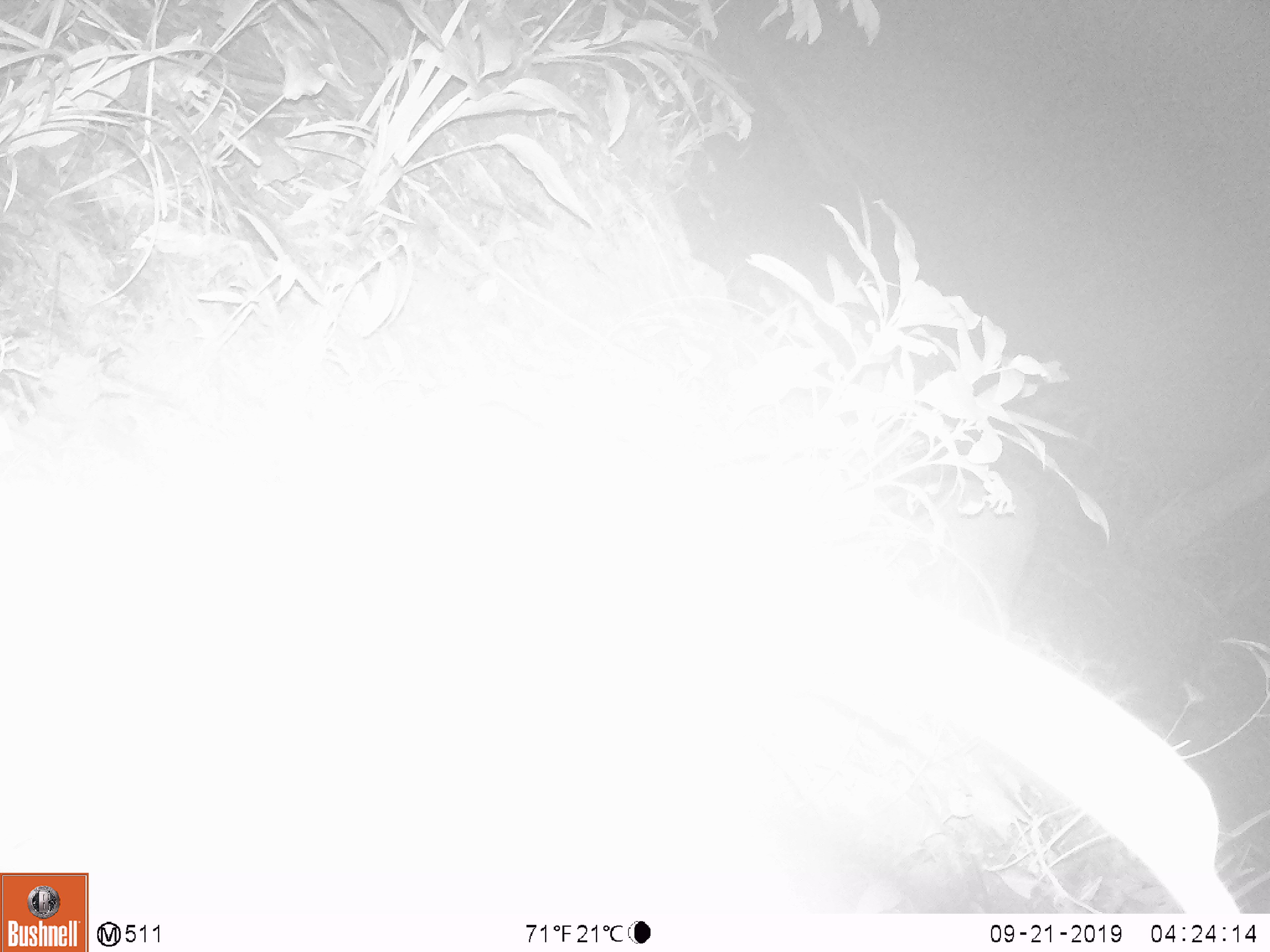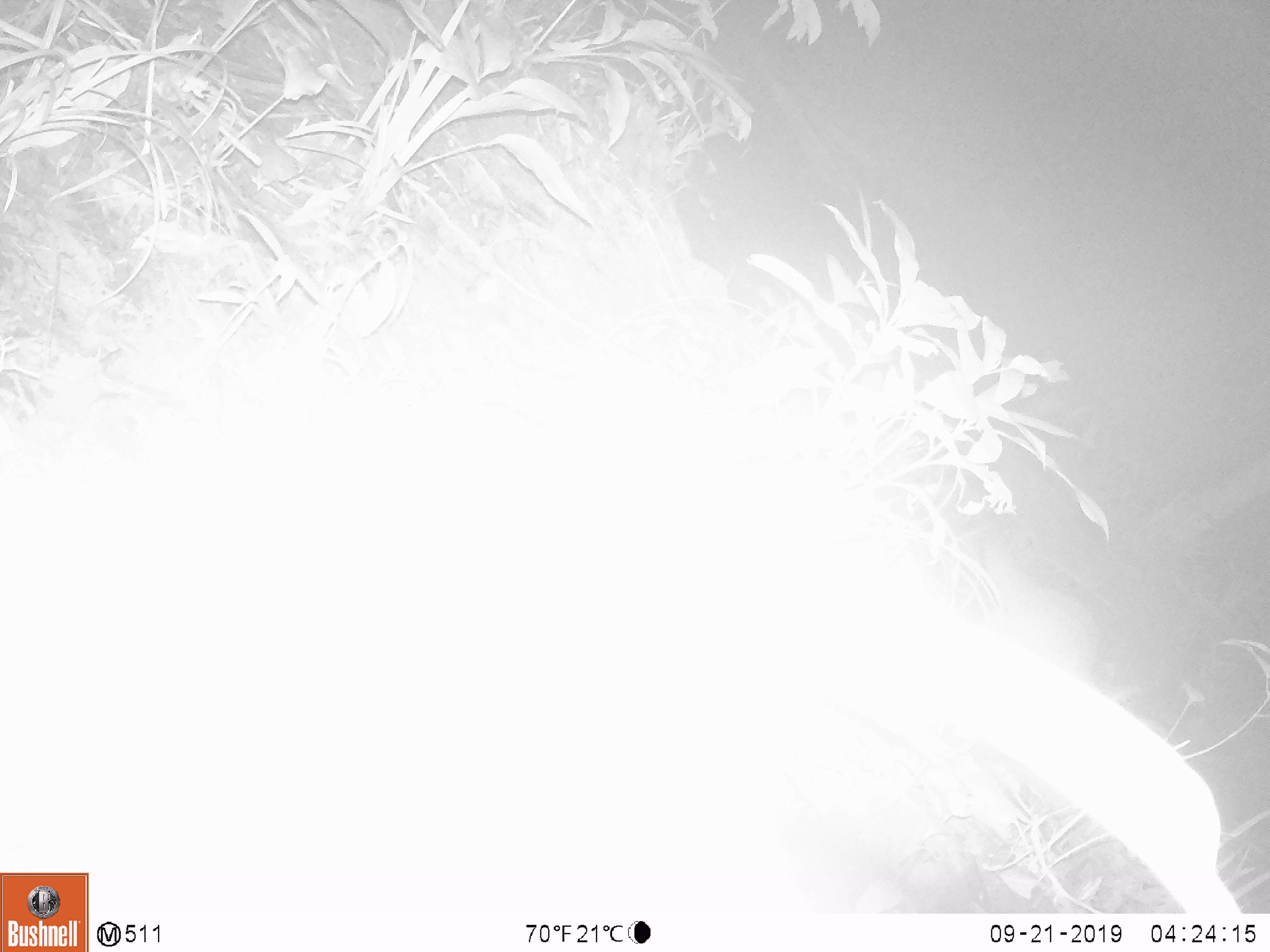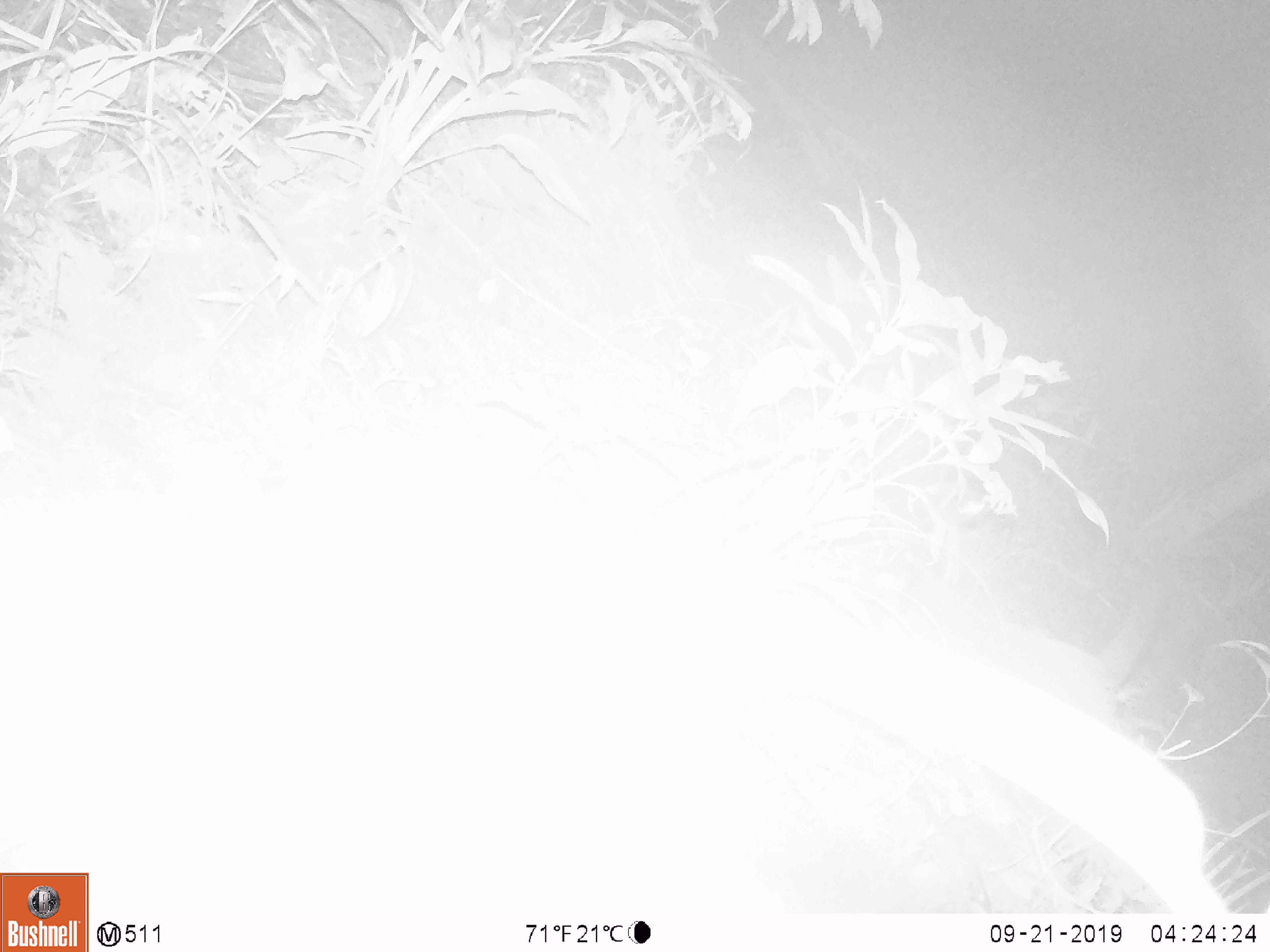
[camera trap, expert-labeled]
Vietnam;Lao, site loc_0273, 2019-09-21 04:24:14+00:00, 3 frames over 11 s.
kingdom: Animalia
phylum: Chordata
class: Mammalia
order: Carnivora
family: Viverridae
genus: Paguma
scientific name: Paguma larvata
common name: masked palm civet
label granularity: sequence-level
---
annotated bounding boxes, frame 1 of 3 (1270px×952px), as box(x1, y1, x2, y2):
masked palm civet: box(928, 474, 1042, 616)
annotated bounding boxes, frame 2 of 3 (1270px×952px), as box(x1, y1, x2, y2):
masked palm civet: box(980, 561, 1103, 684)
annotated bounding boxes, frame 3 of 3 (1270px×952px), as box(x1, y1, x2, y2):
masked palm civet: box(985, 620, 1145, 721)